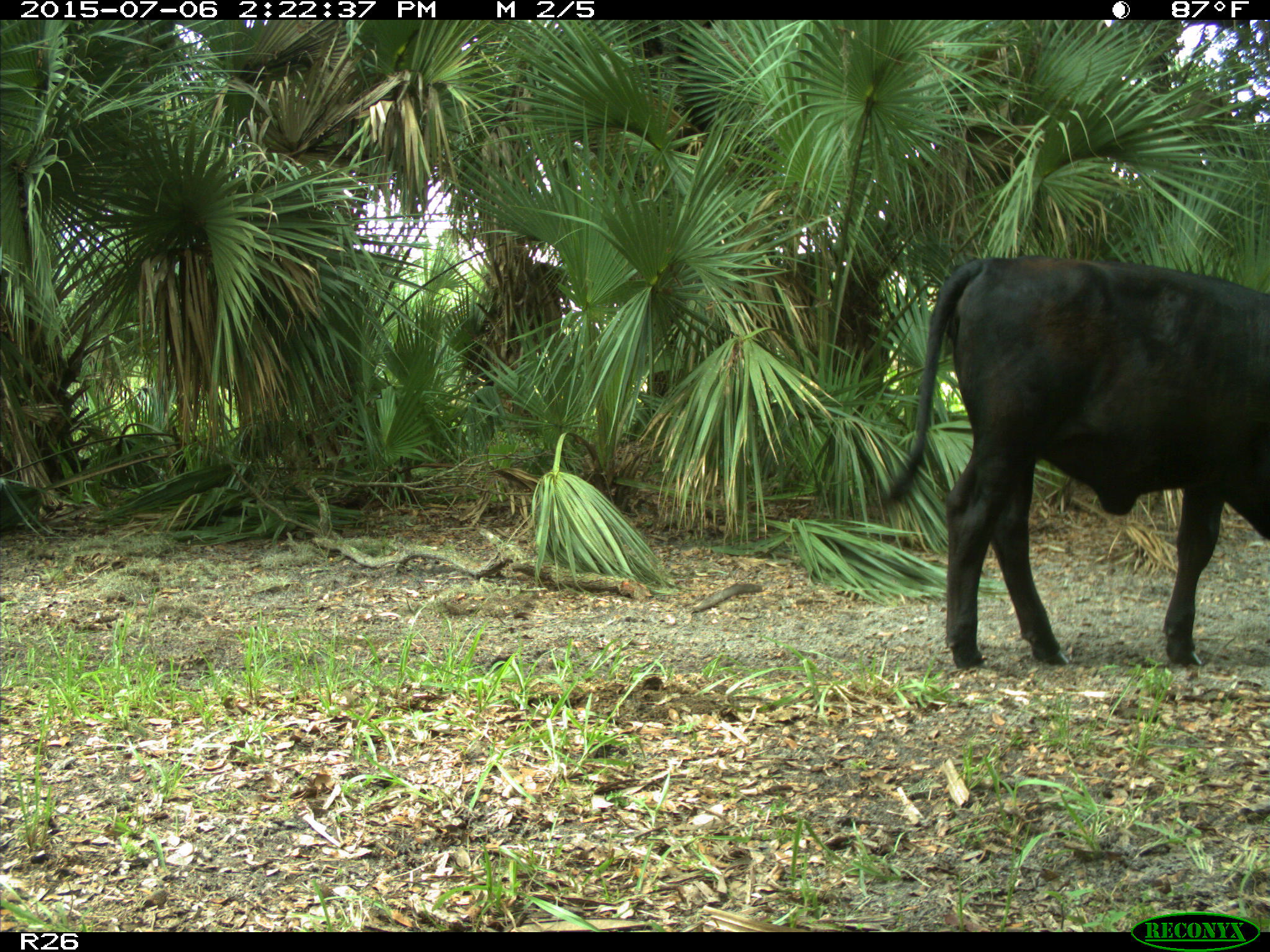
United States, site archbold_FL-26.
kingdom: Animalia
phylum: Chordata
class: Mammalia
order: Artiodactyla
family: Bovidae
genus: Bos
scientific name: Bos taurus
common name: domestic cow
Bos taurus (domestic cow).